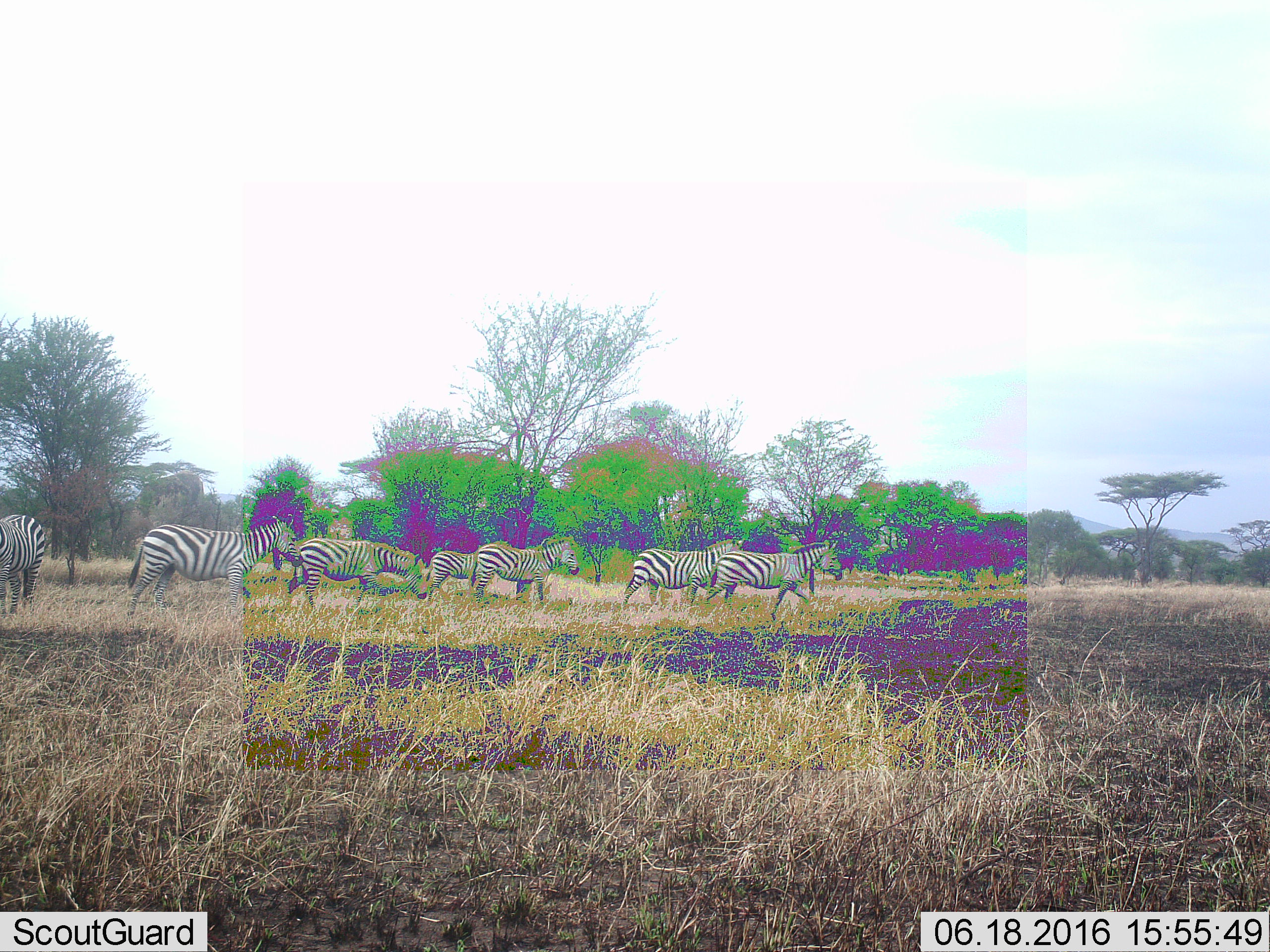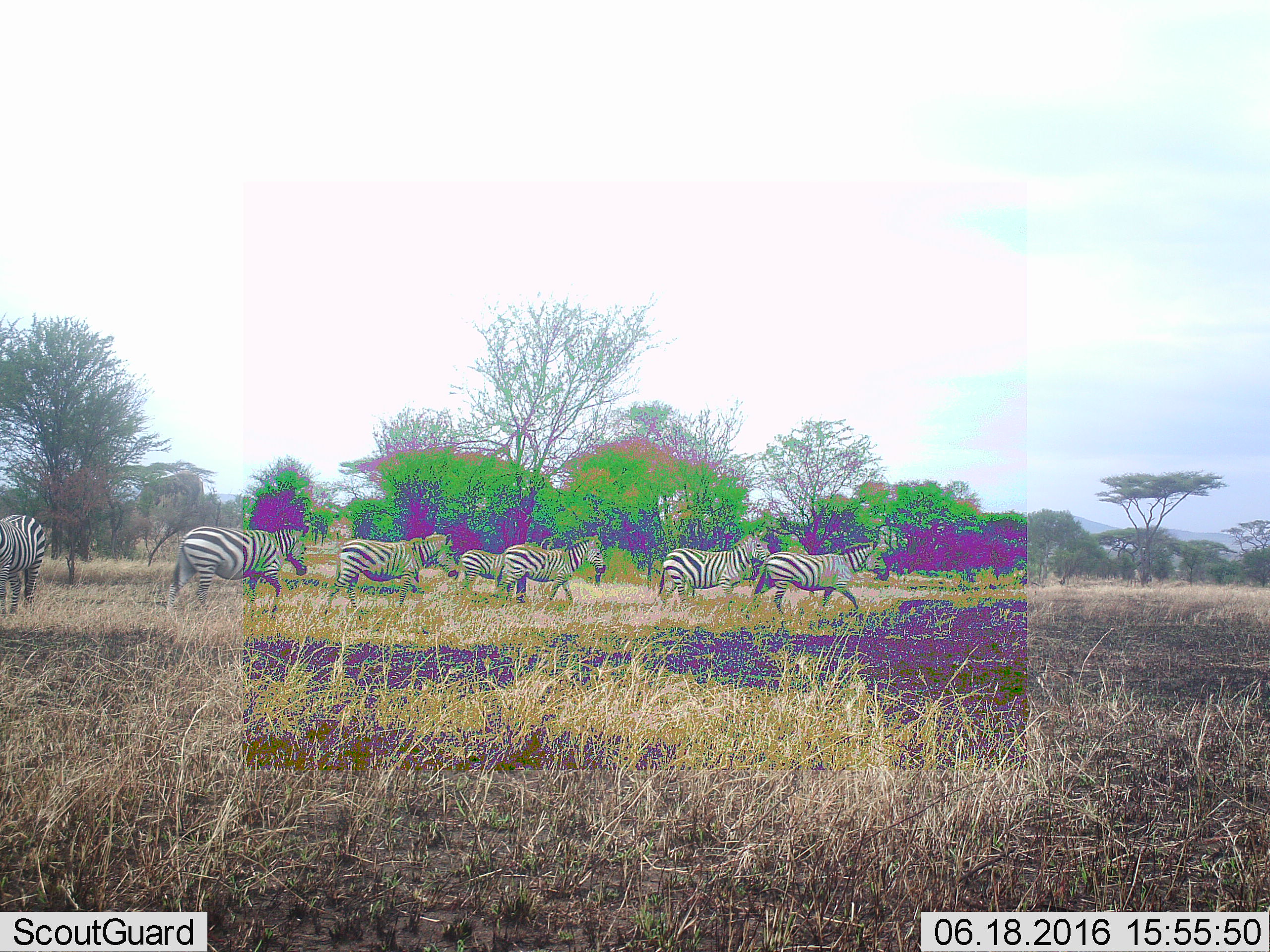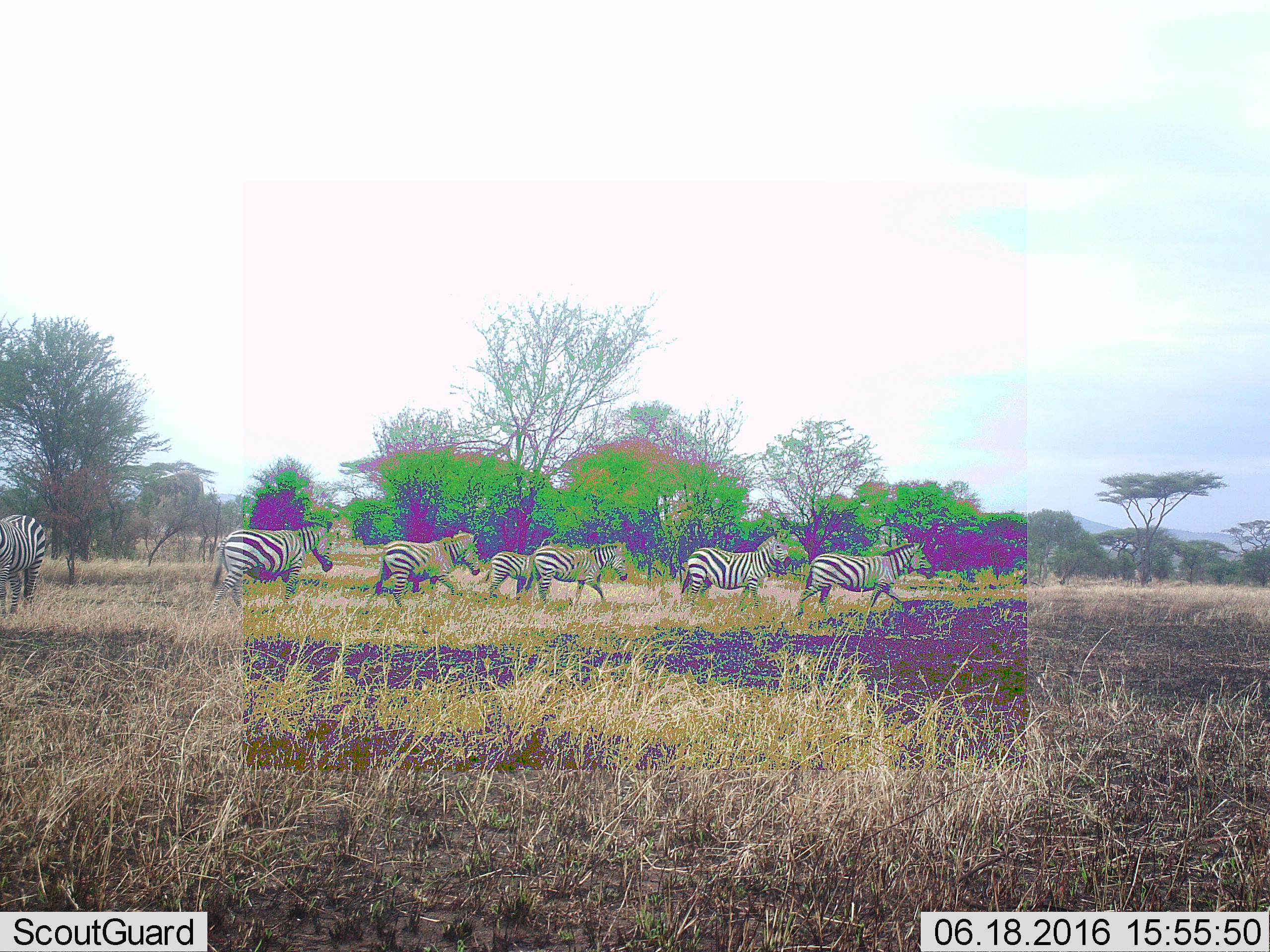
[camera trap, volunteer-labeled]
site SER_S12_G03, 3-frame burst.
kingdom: Animalia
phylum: Chordata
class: Mammalia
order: Perissodactyla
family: Equidae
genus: Equus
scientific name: Equus quagga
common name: plains zebra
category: zebraplains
Zebraplains (plains zebra) (Equus quagga), count 7. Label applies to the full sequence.